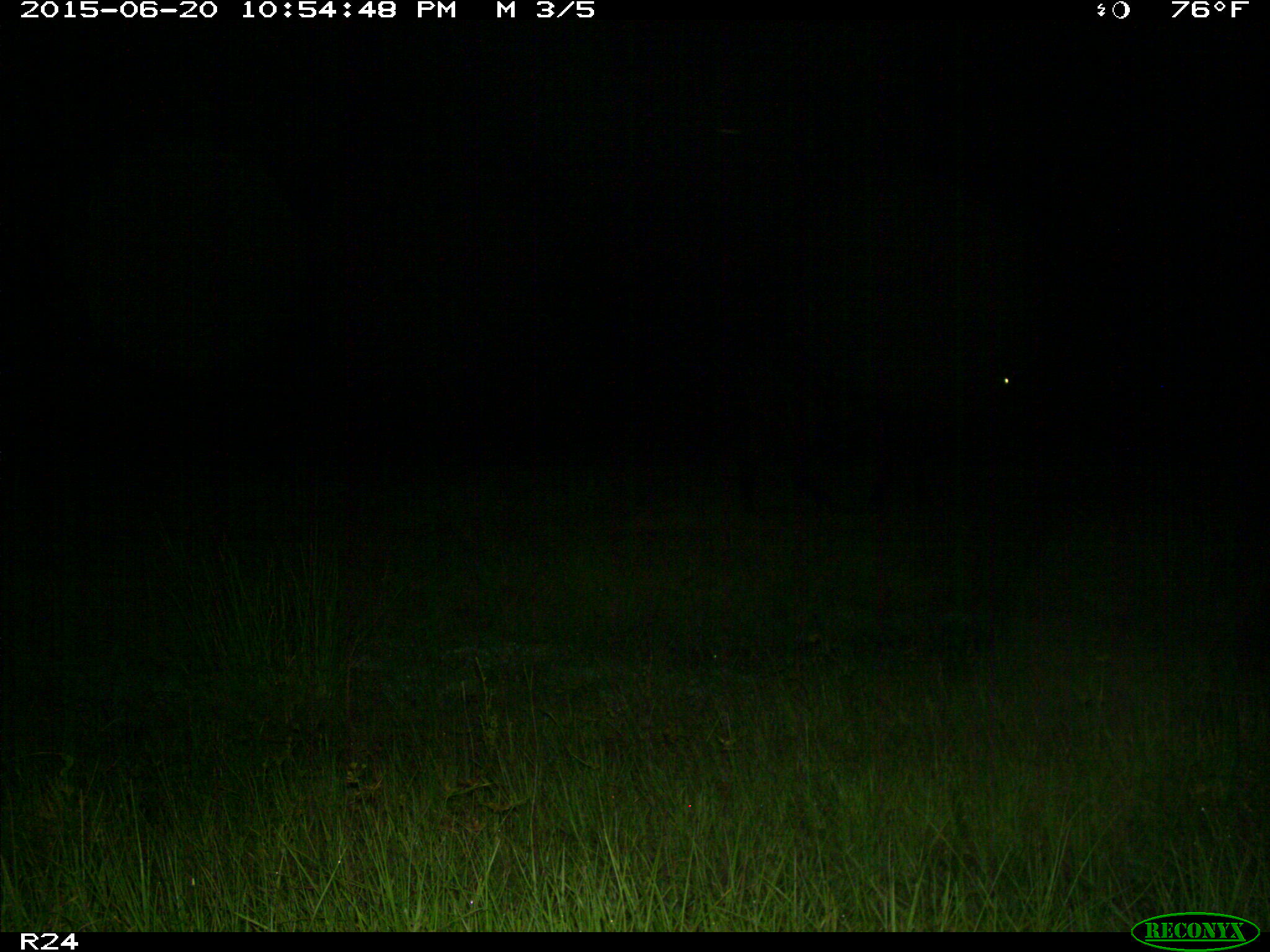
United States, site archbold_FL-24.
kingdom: Animalia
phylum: Chordata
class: Mammalia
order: Artiodactyla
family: Bovidae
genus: Bos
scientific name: Bos taurus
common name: domestic cow